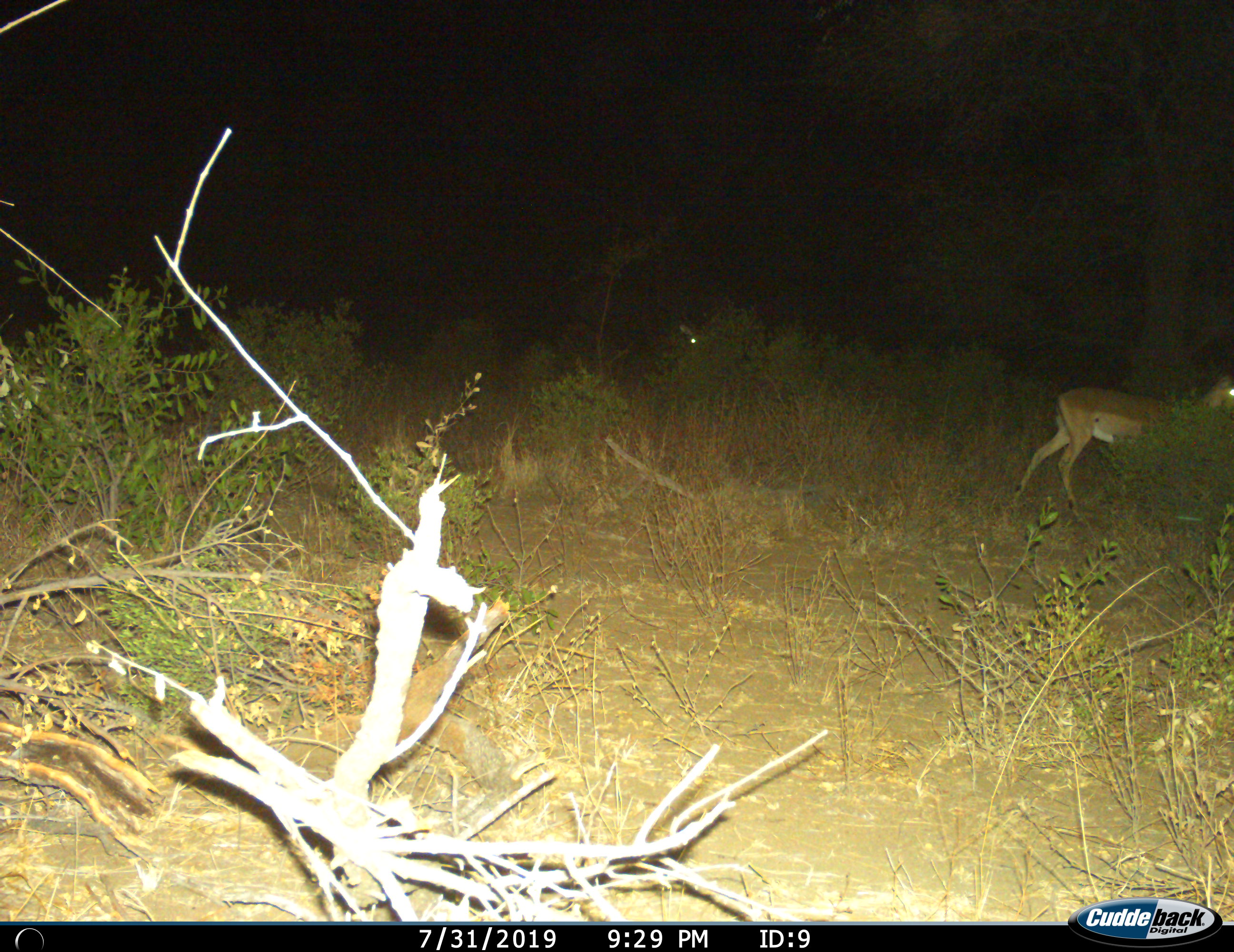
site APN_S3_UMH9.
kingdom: Animalia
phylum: Chordata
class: Mammalia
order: Artiodactyla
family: Bovidae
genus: Aepyceros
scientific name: Aepyceros melampus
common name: impala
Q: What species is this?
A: Impala (Aepyceros melampus).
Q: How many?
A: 2.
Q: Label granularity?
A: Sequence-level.